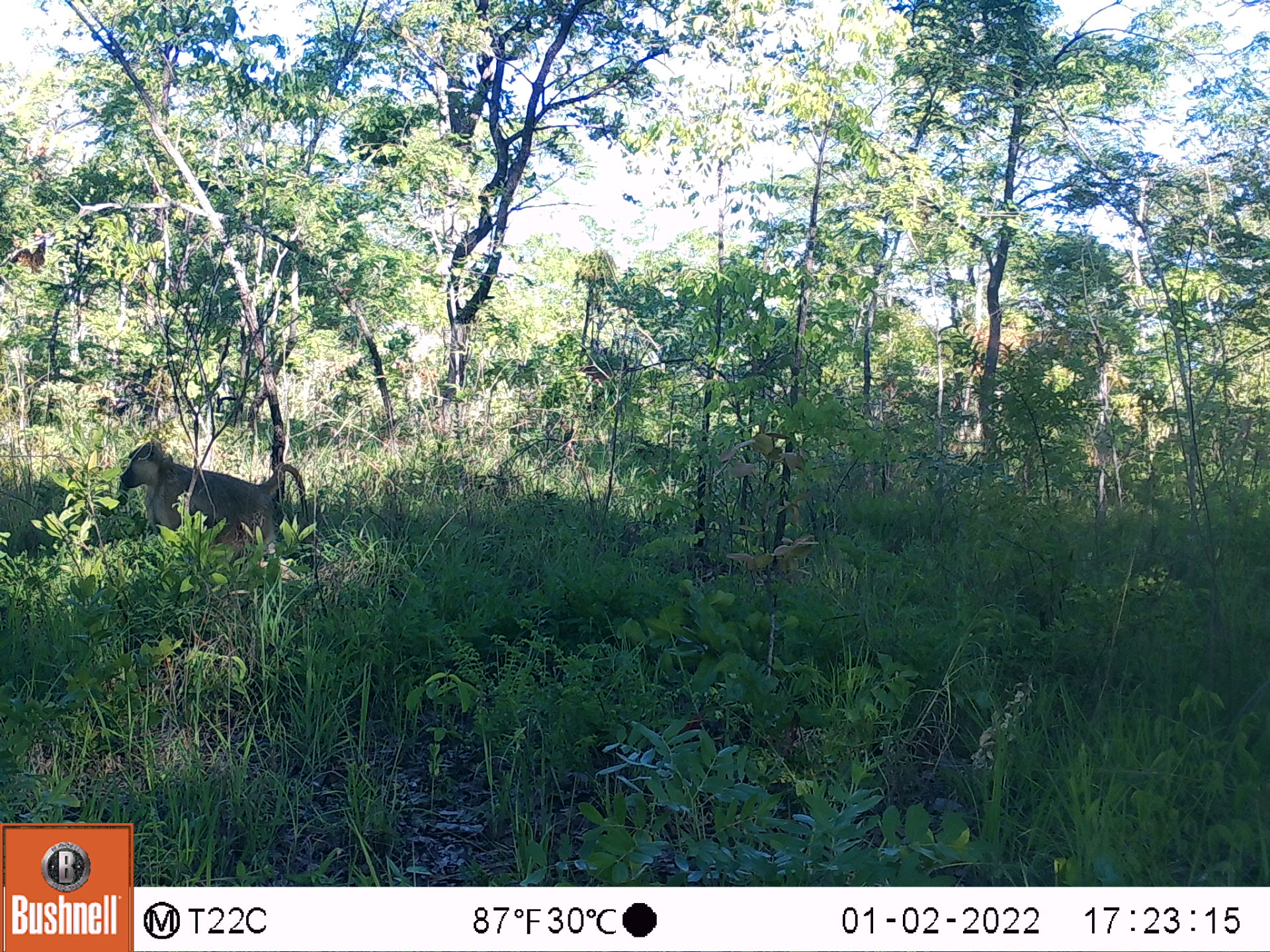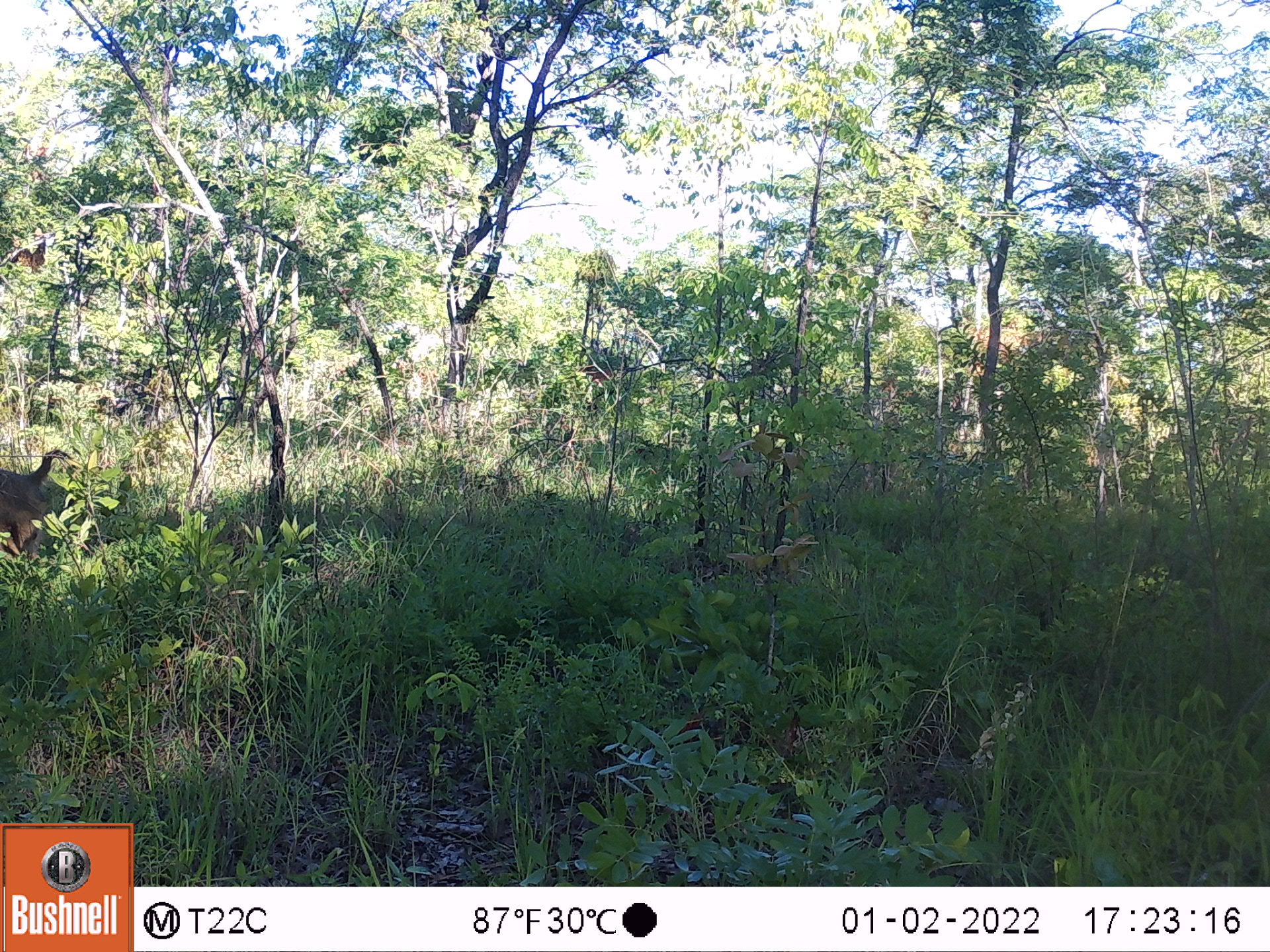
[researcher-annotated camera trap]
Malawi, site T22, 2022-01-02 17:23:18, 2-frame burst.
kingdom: Animalia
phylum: Chordata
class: Mammalia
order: Primates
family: Cercopithecidae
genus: Papio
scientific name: Papio cynocephalus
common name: yellow baboon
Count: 1.